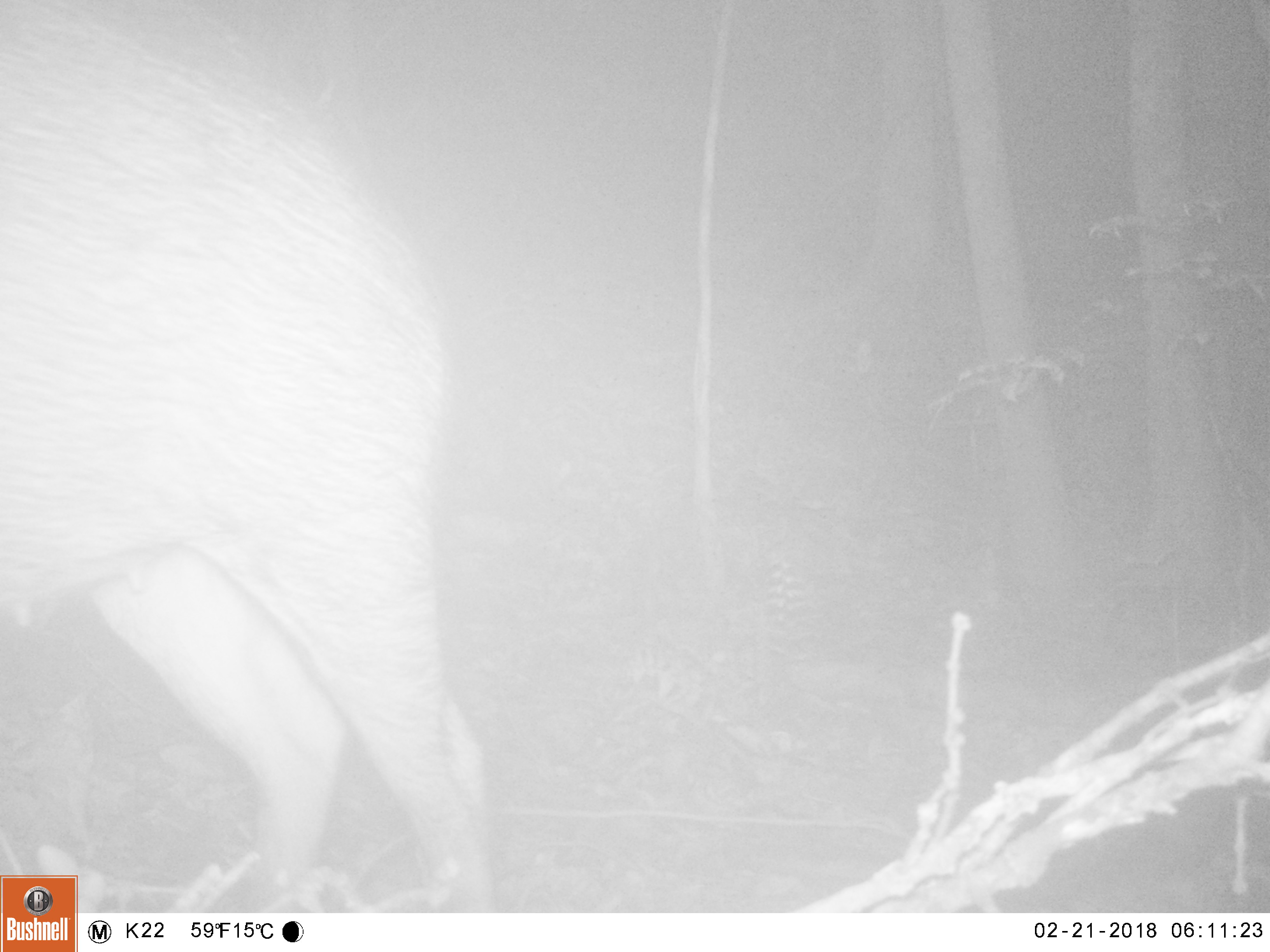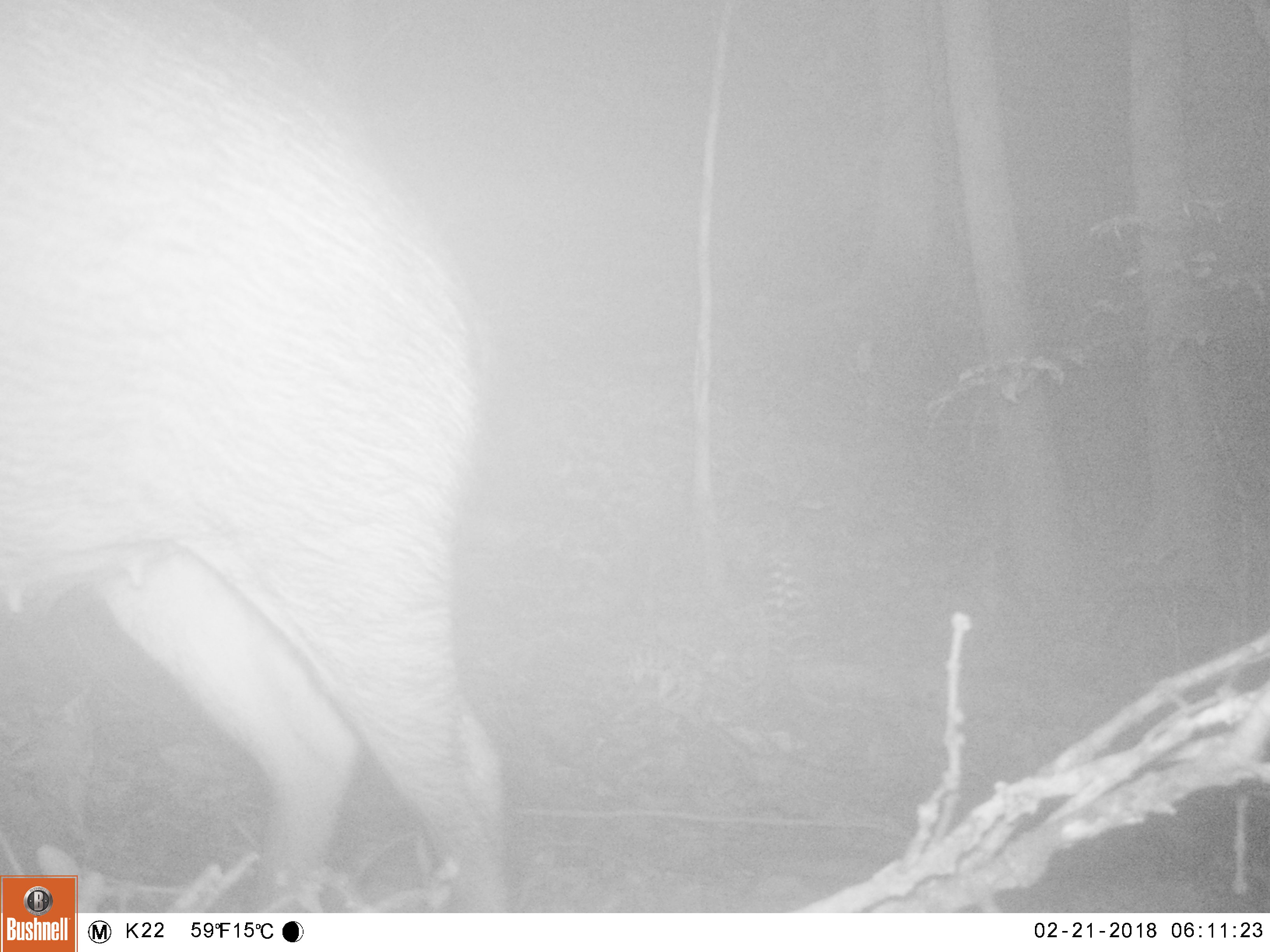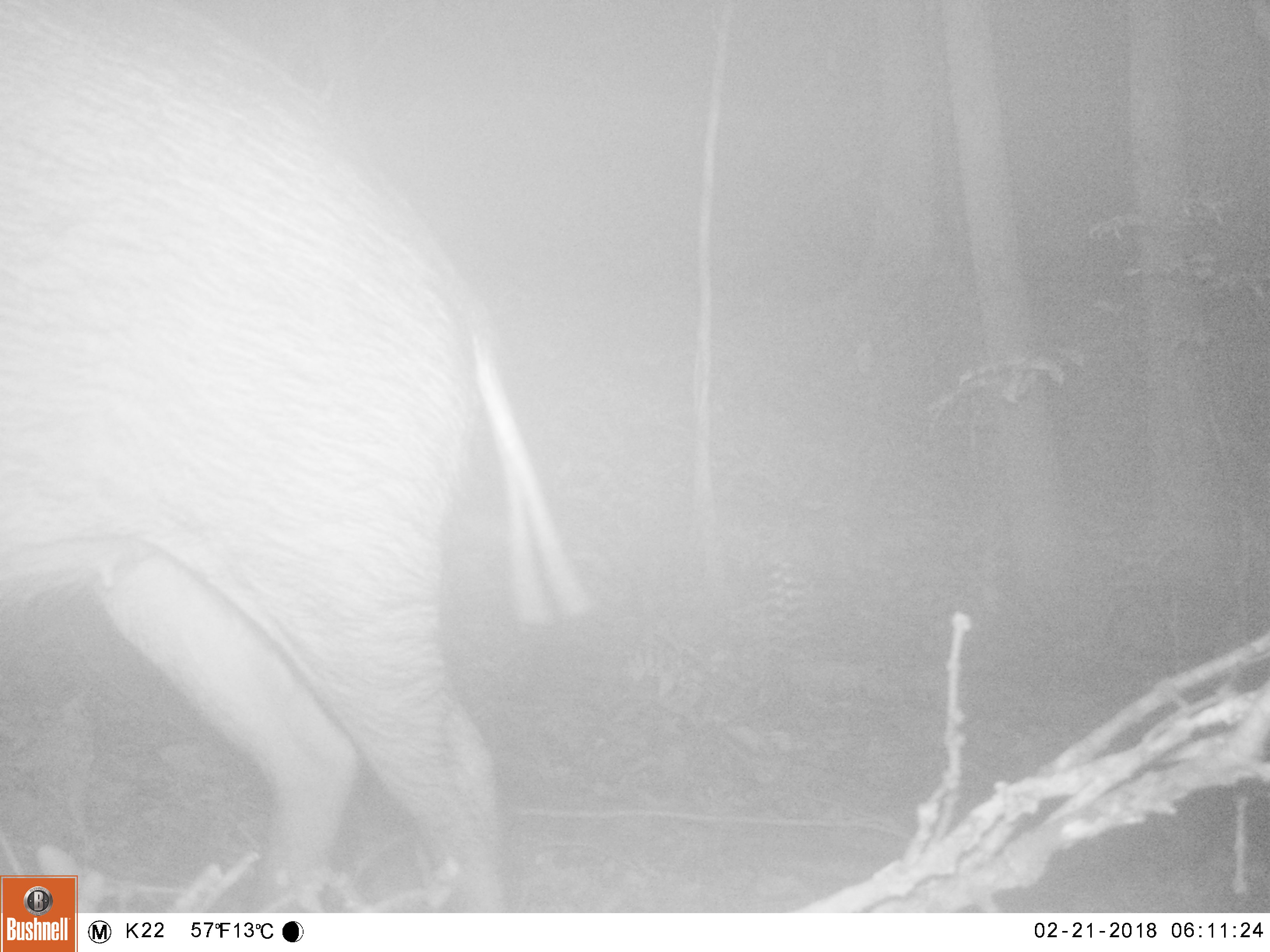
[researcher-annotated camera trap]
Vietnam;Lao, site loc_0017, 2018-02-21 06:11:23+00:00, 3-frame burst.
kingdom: Animalia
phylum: Chordata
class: Mammalia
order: Artiodactyla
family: Suidae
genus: Sus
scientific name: Sus scrofa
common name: eurasian wild pig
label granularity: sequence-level